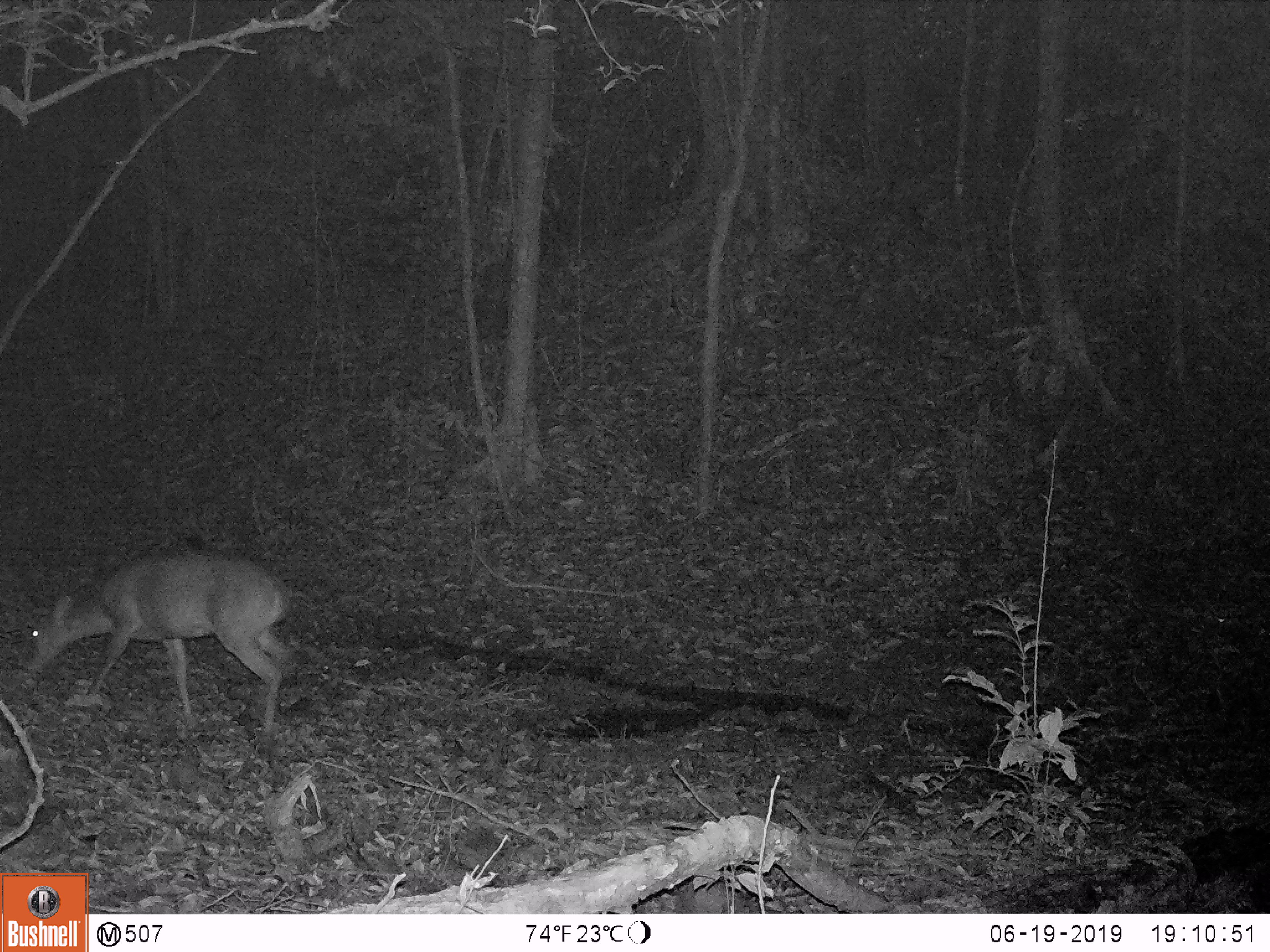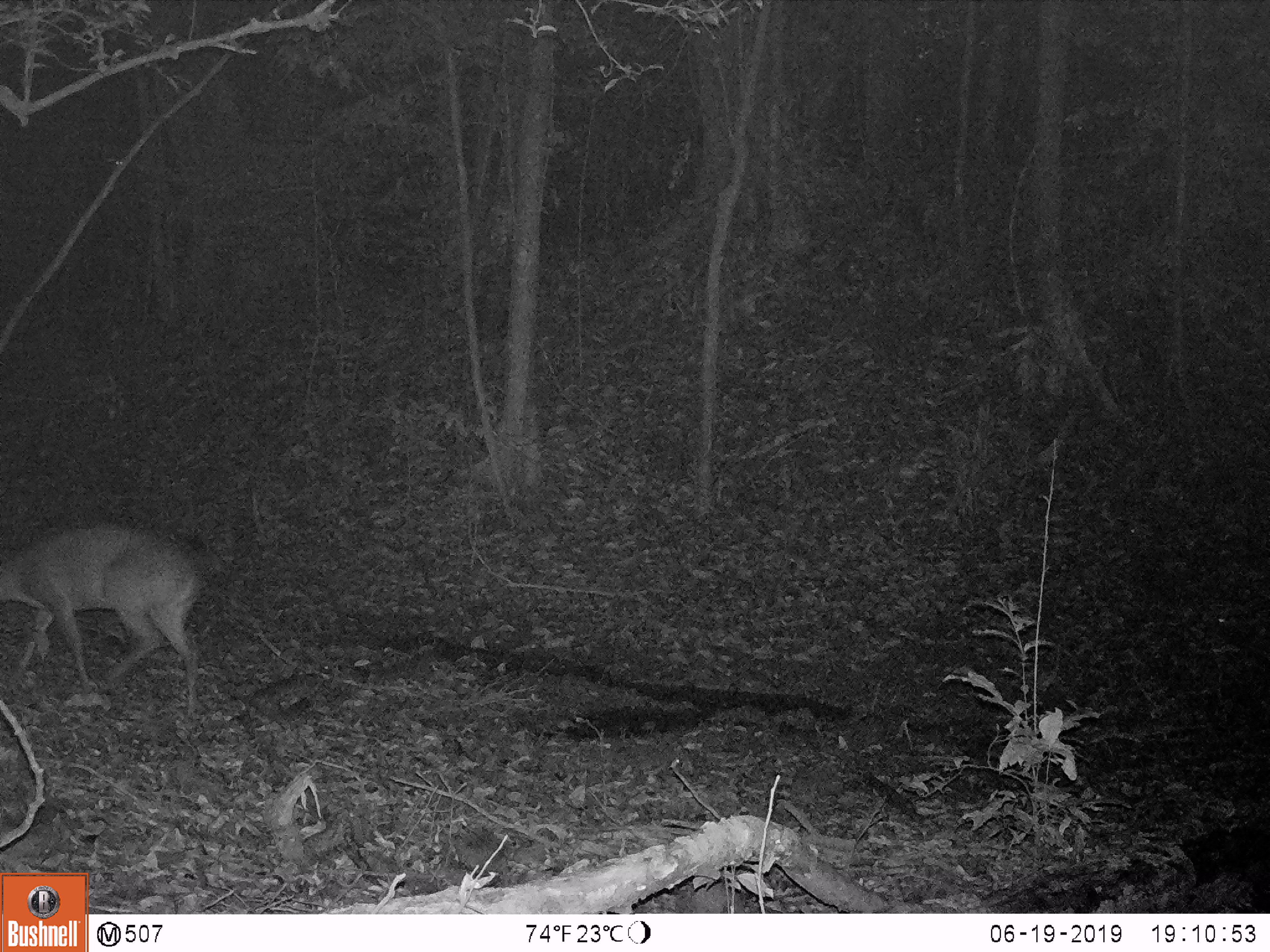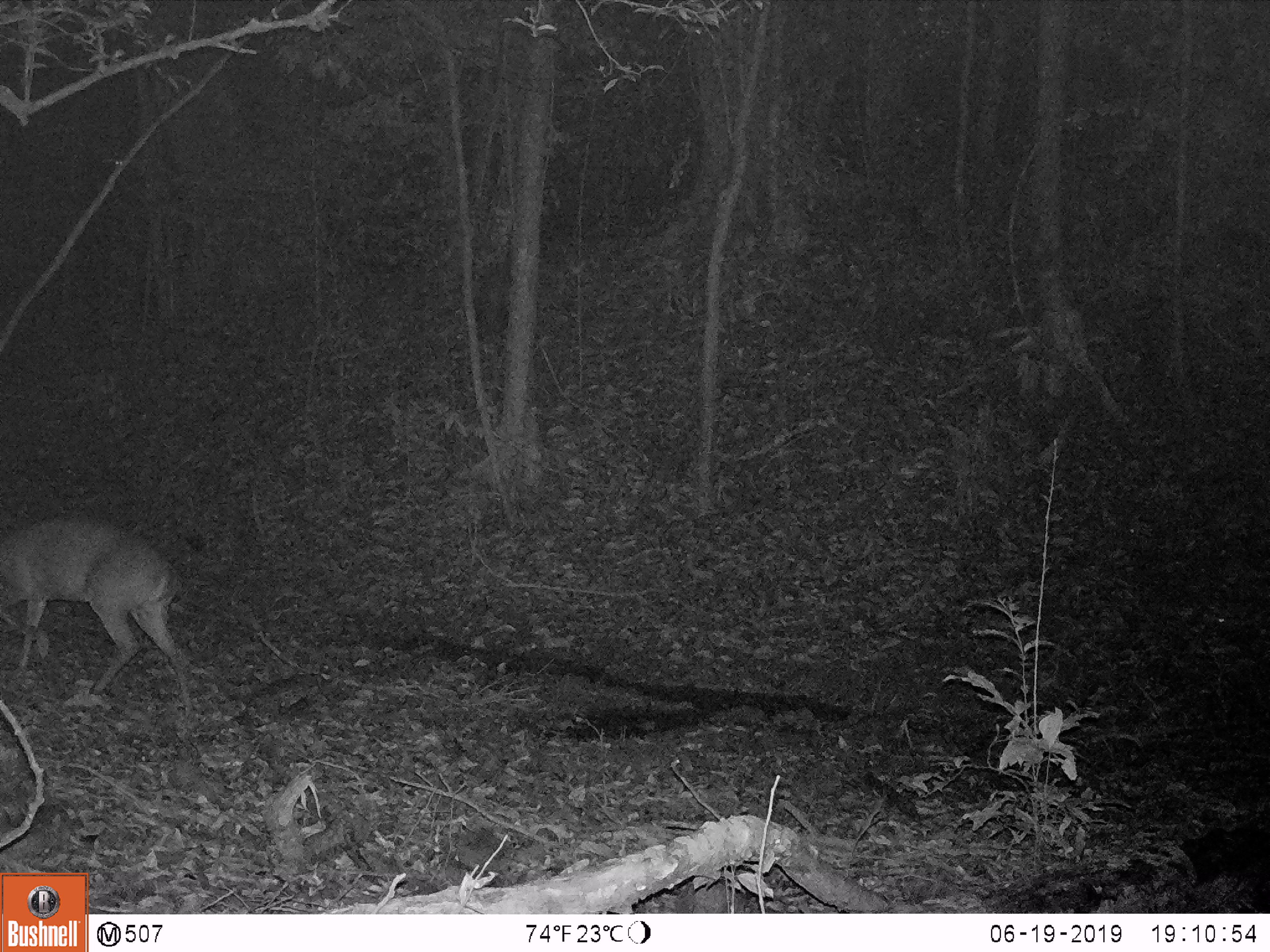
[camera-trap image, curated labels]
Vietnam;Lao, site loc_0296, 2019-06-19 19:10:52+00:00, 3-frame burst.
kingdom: Animalia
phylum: Chordata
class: Mammalia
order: Artiodactyla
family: Cervidae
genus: Muntiacus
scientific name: Muntiacus vuquangensis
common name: large-antlered muntjac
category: large antlered muntjac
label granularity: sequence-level